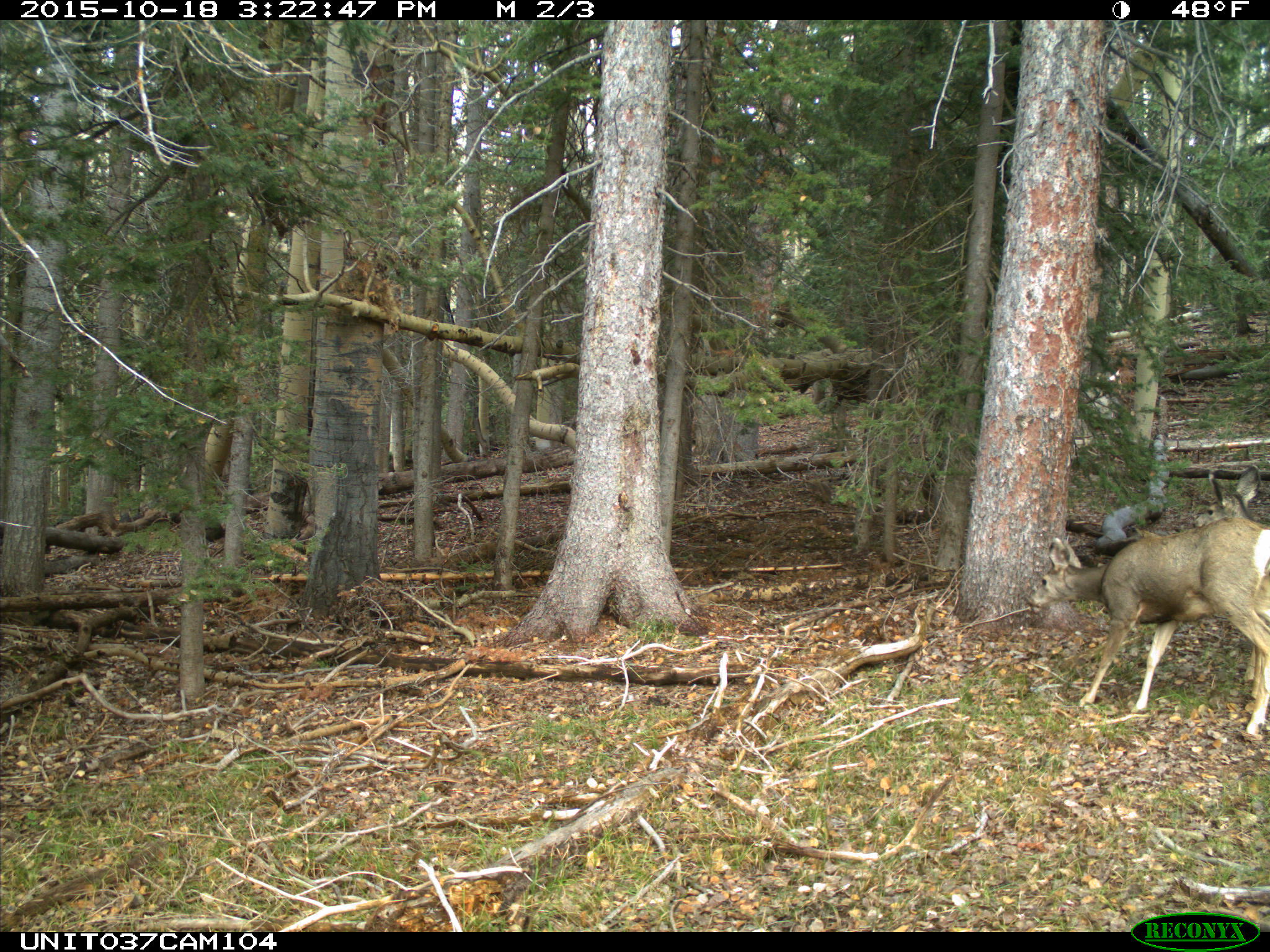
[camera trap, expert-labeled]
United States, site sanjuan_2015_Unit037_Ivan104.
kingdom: Animalia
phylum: Chordata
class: Mammalia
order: Artiodactyla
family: Cervidae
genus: Odocoileus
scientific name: Odocoileus hemionus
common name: mule deer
Odocoileus hemionus (mule deer).